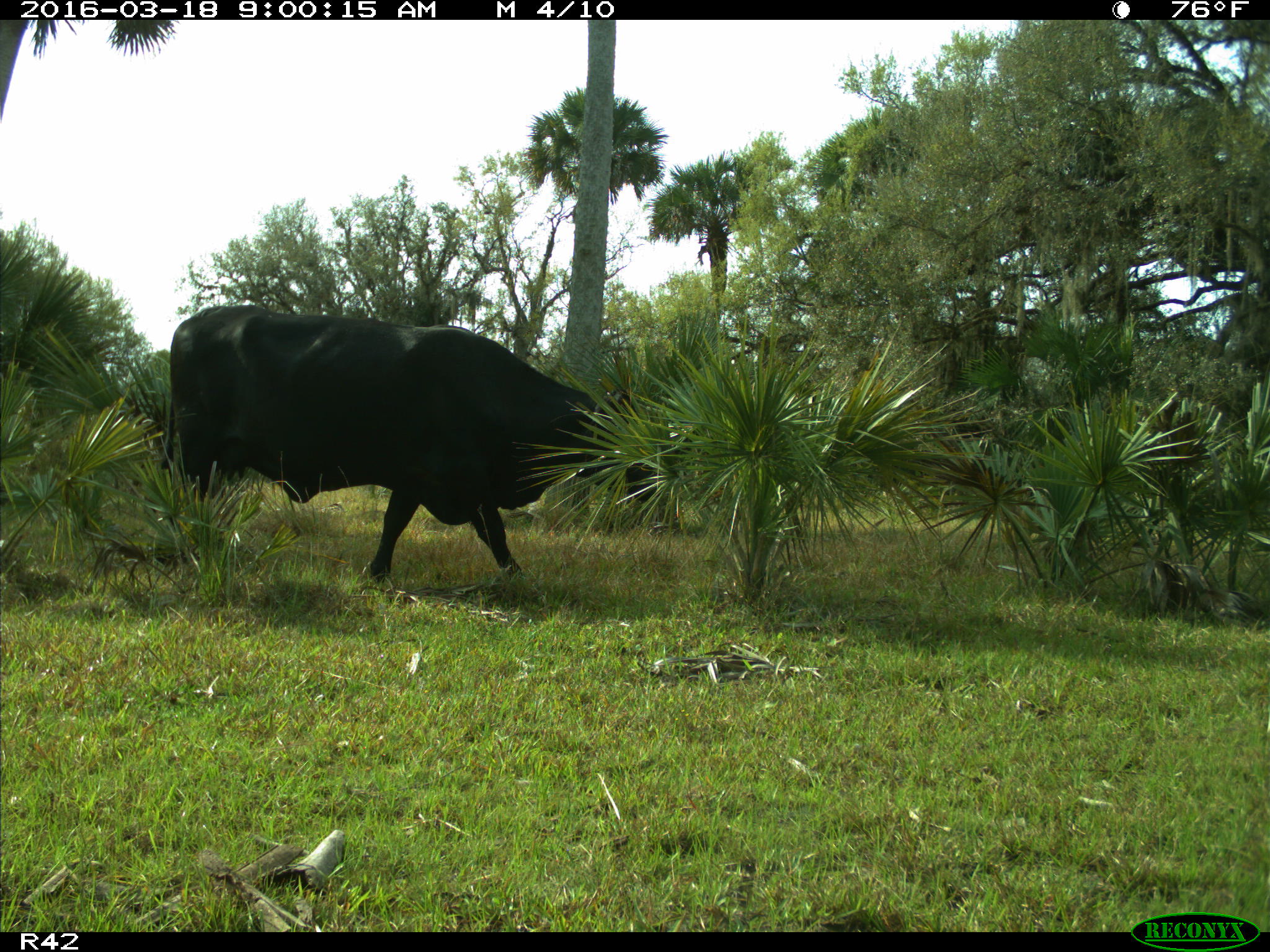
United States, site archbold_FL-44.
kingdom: Animalia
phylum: Chordata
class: Mammalia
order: Artiodactyla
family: Bovidae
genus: Bos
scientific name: Bos taurus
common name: domestic cow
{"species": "Bos taurus (domestic cow)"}